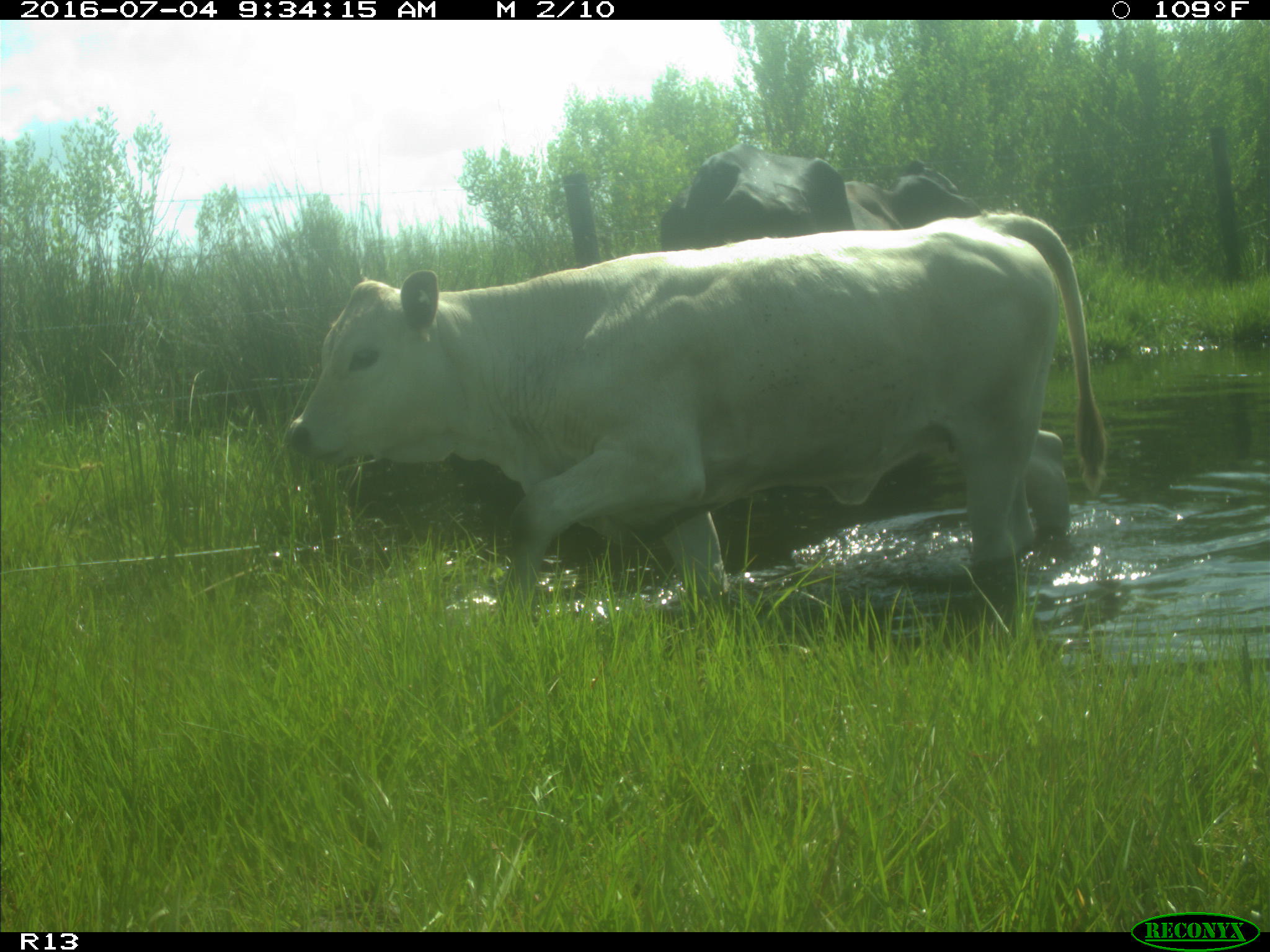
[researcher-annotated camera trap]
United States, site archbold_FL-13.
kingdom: Animalia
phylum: Chordata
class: Mammalia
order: Artiodactyla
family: Bovidae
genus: Bos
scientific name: Bos taurus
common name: domestic cow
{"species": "Bos taurus (domestic cow)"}